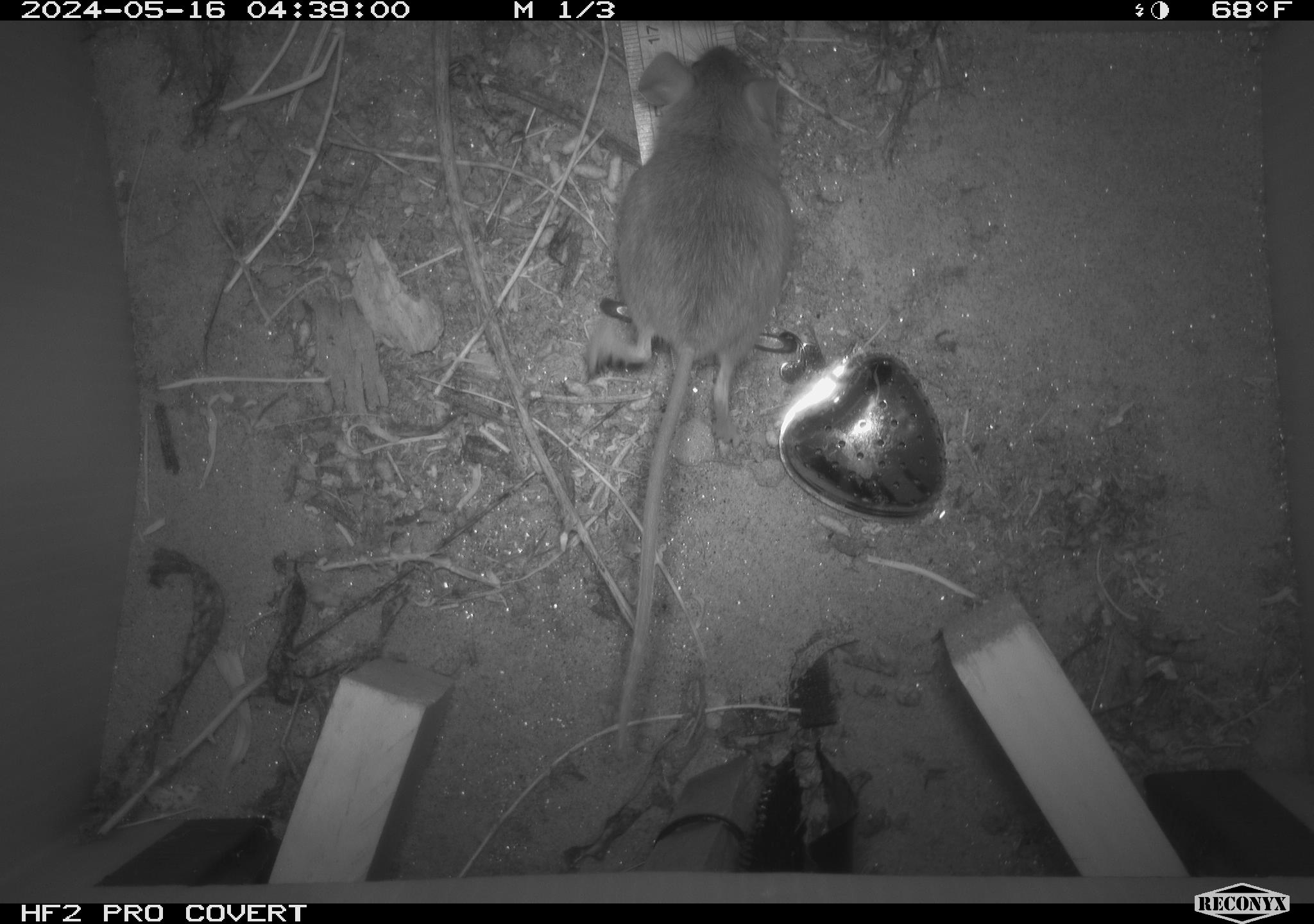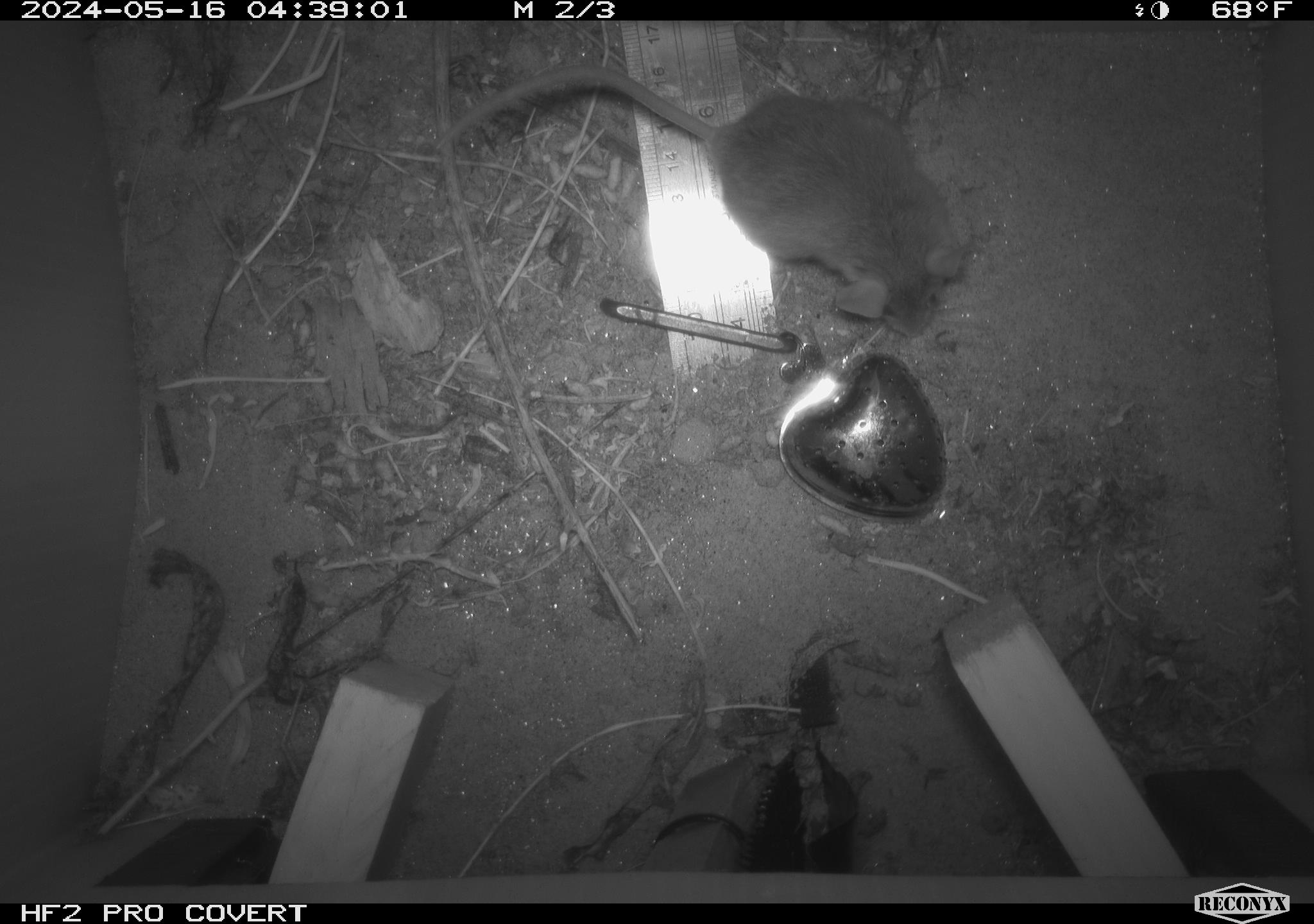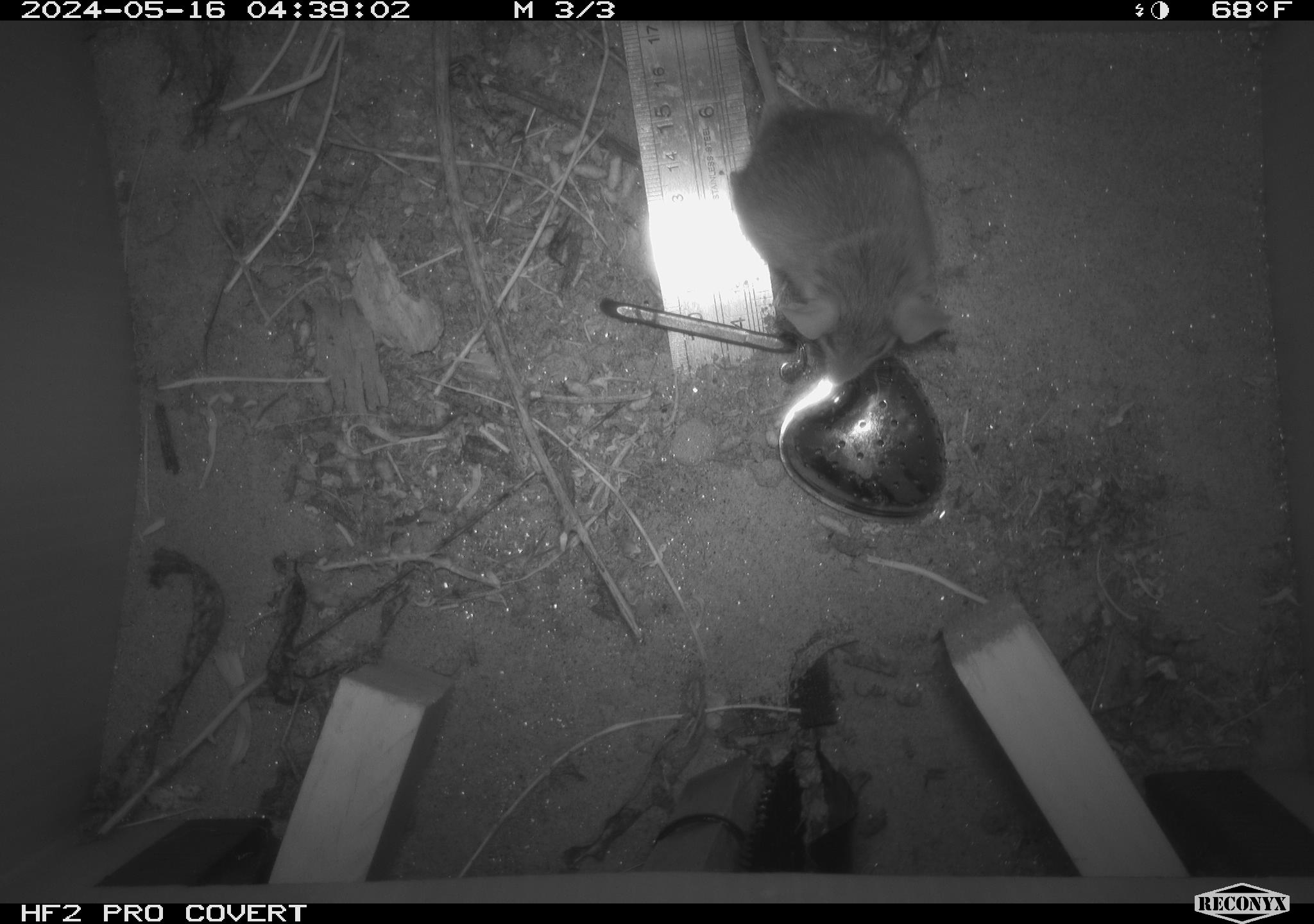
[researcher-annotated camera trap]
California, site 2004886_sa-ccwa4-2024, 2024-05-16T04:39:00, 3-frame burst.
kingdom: Animalia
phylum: Chordata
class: Mammalia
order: Rodentia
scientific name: Rodentia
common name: mouse species